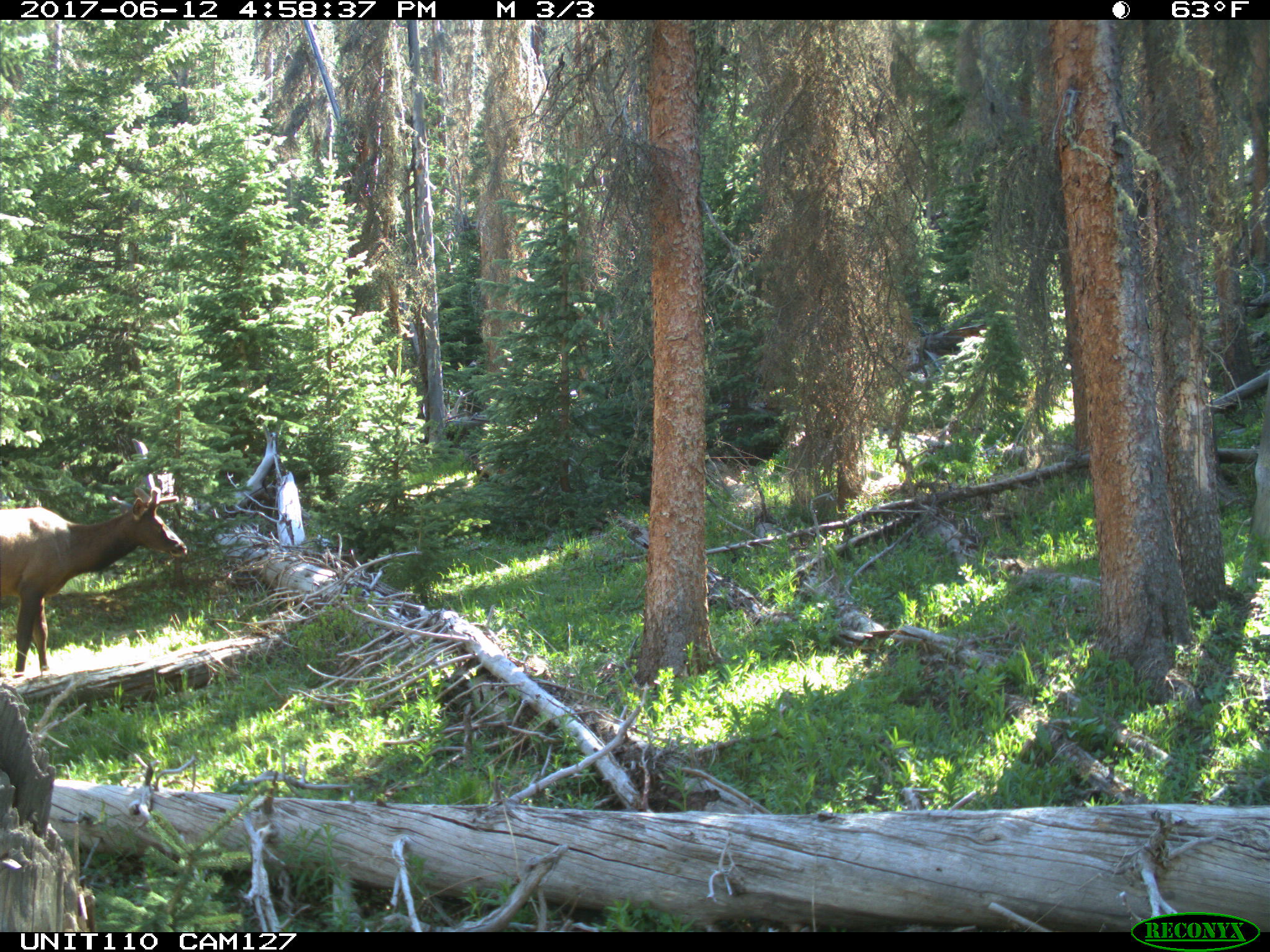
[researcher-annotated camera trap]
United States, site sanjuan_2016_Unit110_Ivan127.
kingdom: Animalia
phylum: Chordata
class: Mammalia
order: Artiodactyla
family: Cervidae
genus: Cervus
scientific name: Cervus elaphus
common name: red deer